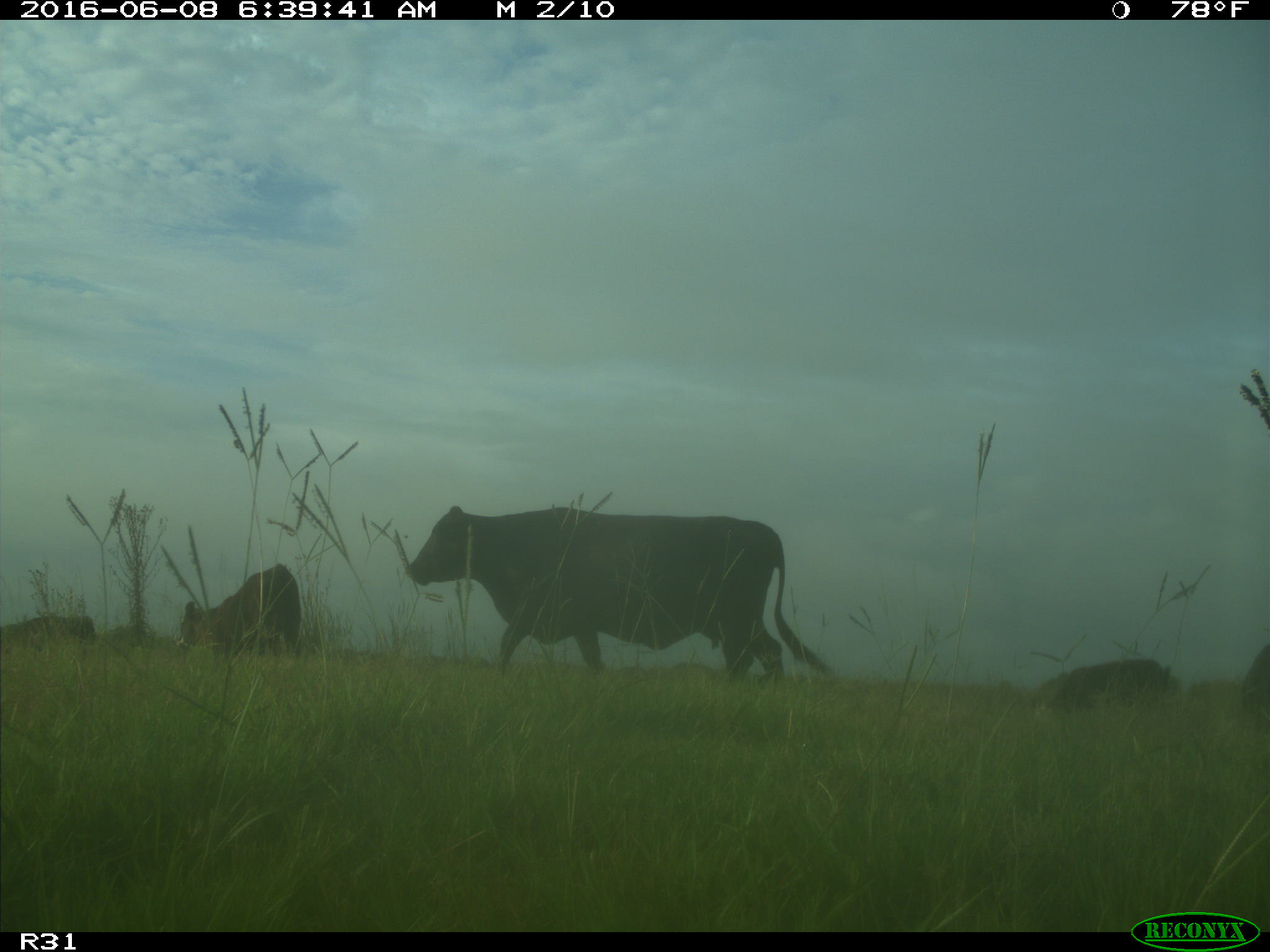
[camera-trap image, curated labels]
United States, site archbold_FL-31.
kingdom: Animalia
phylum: Chordata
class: Mammalia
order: Artiodactyla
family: Bovidae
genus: Bos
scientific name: Bos taurus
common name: domestic cow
Bos taurus (domestic cow).